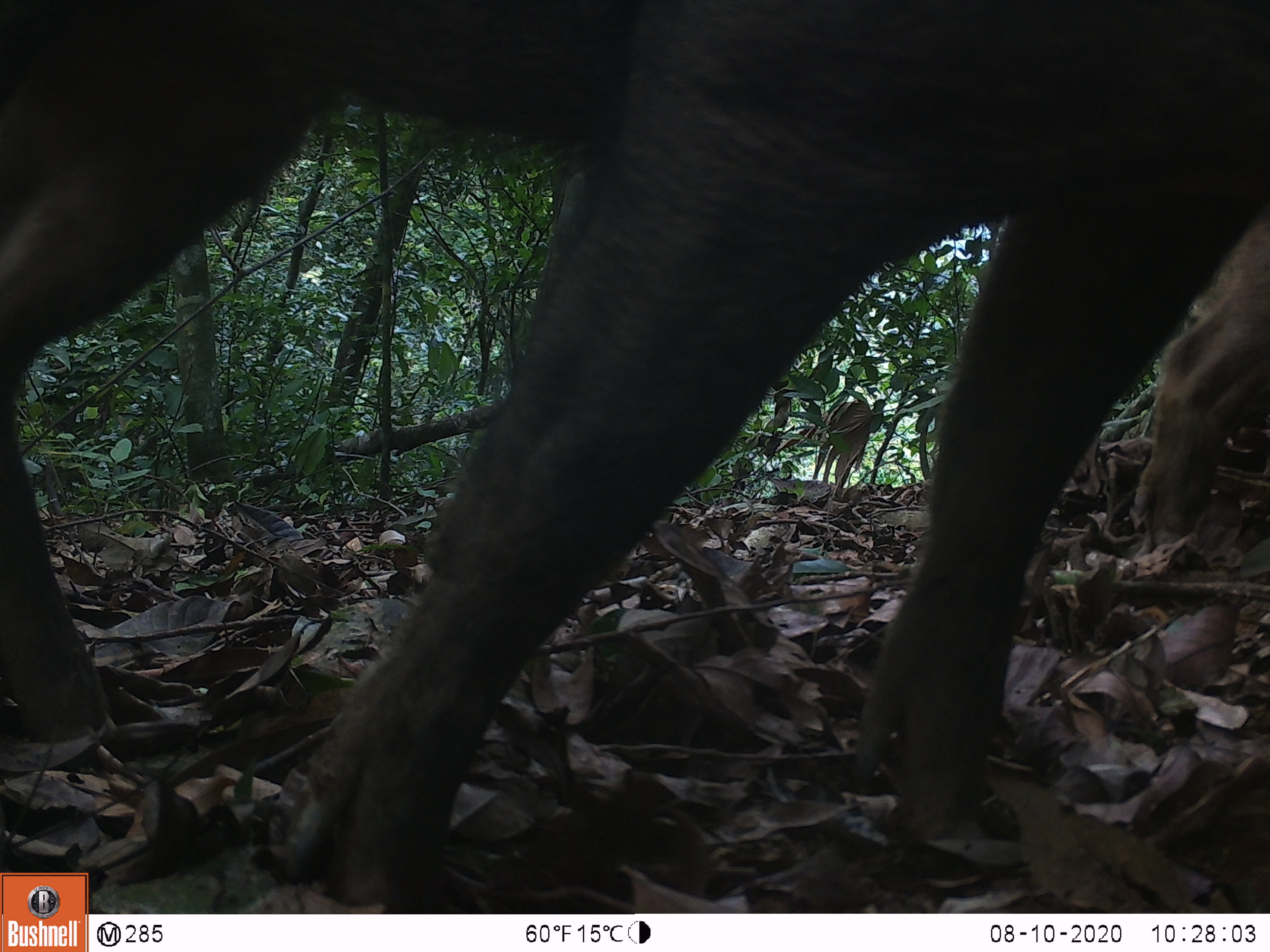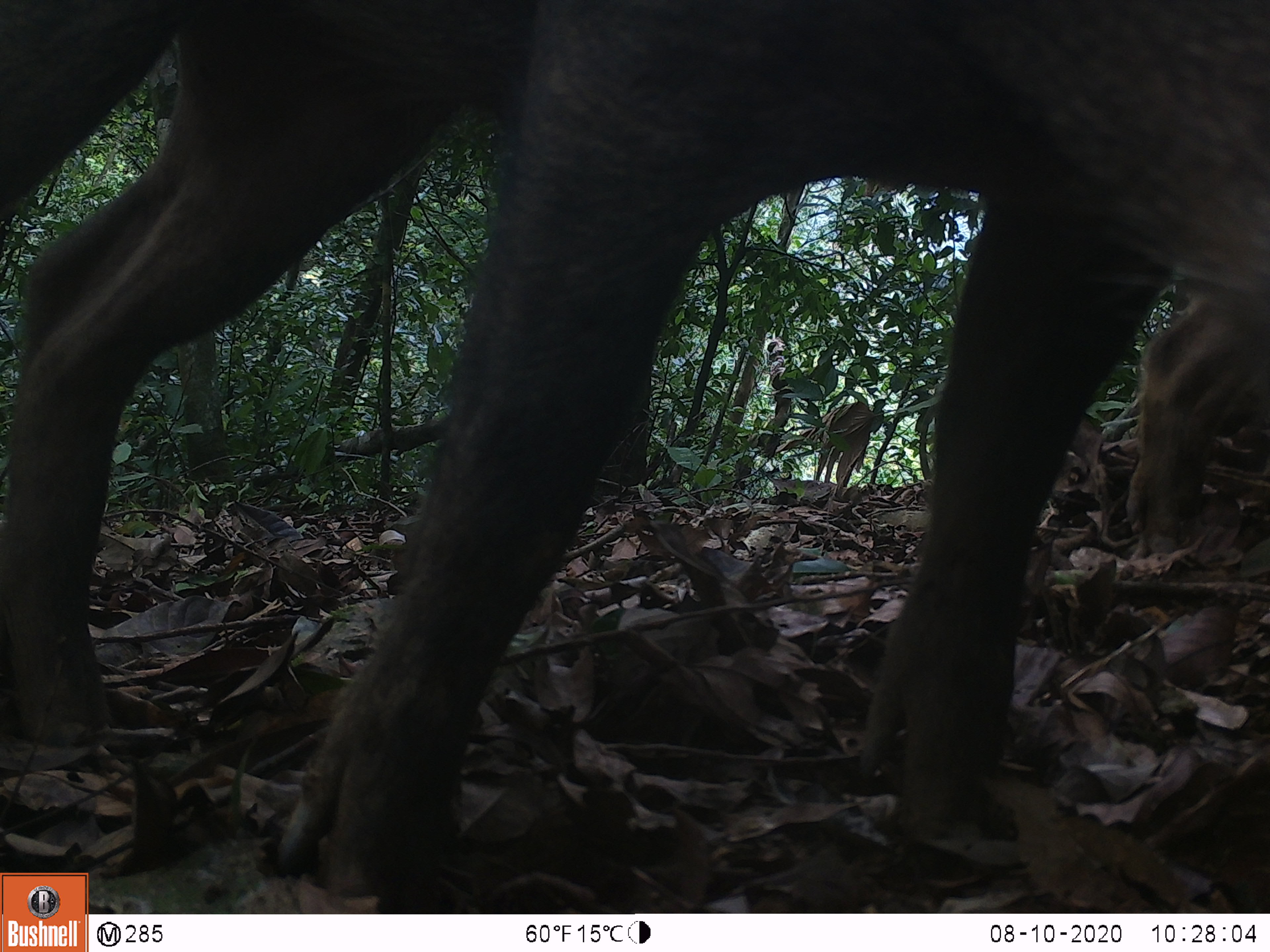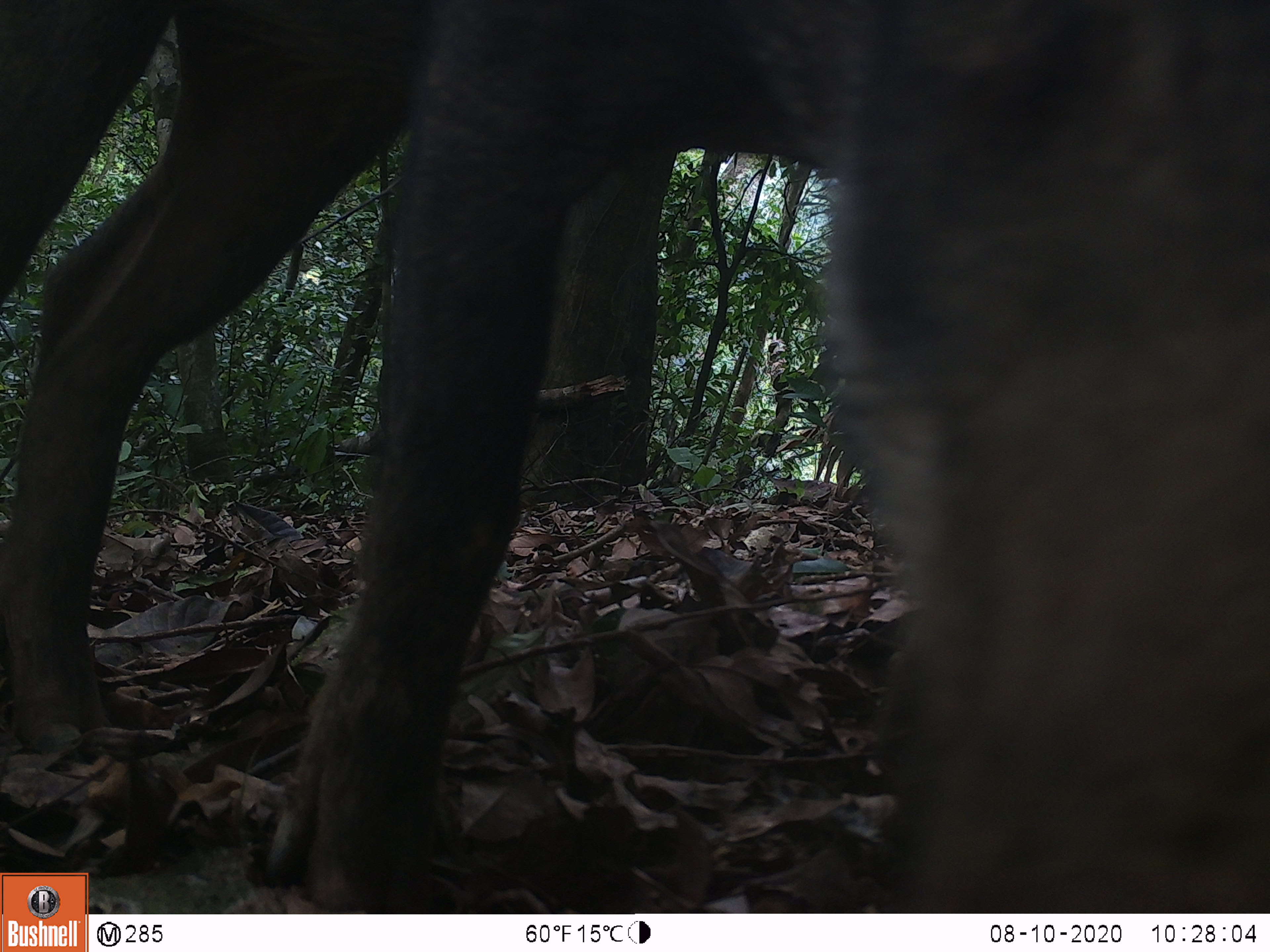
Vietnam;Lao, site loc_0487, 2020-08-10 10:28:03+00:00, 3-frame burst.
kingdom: Animalia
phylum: Chordata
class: Mammalia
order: Artiodactyla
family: Suidae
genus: Sus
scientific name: Sus scrofa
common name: eurasian wild pig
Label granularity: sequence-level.